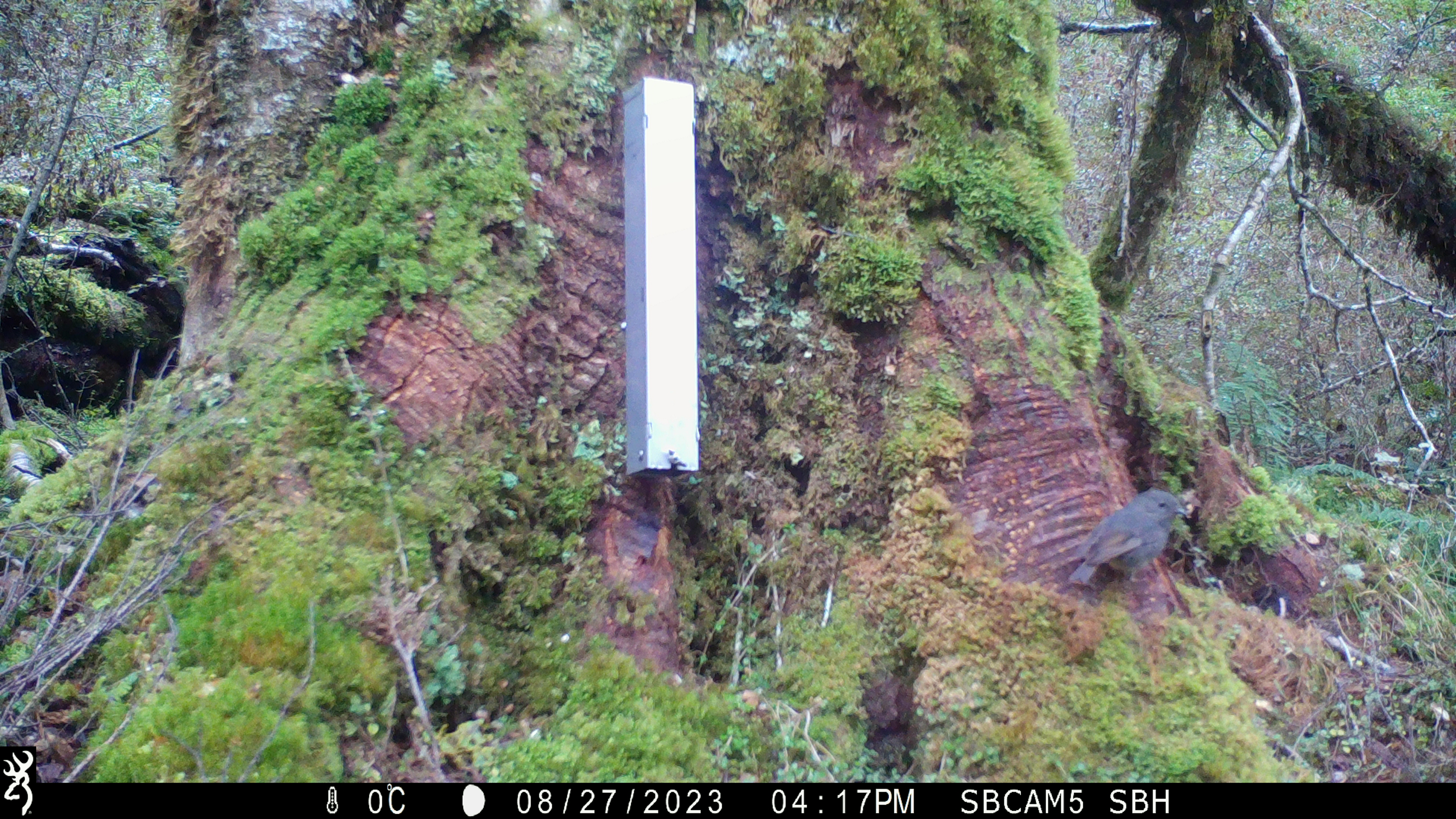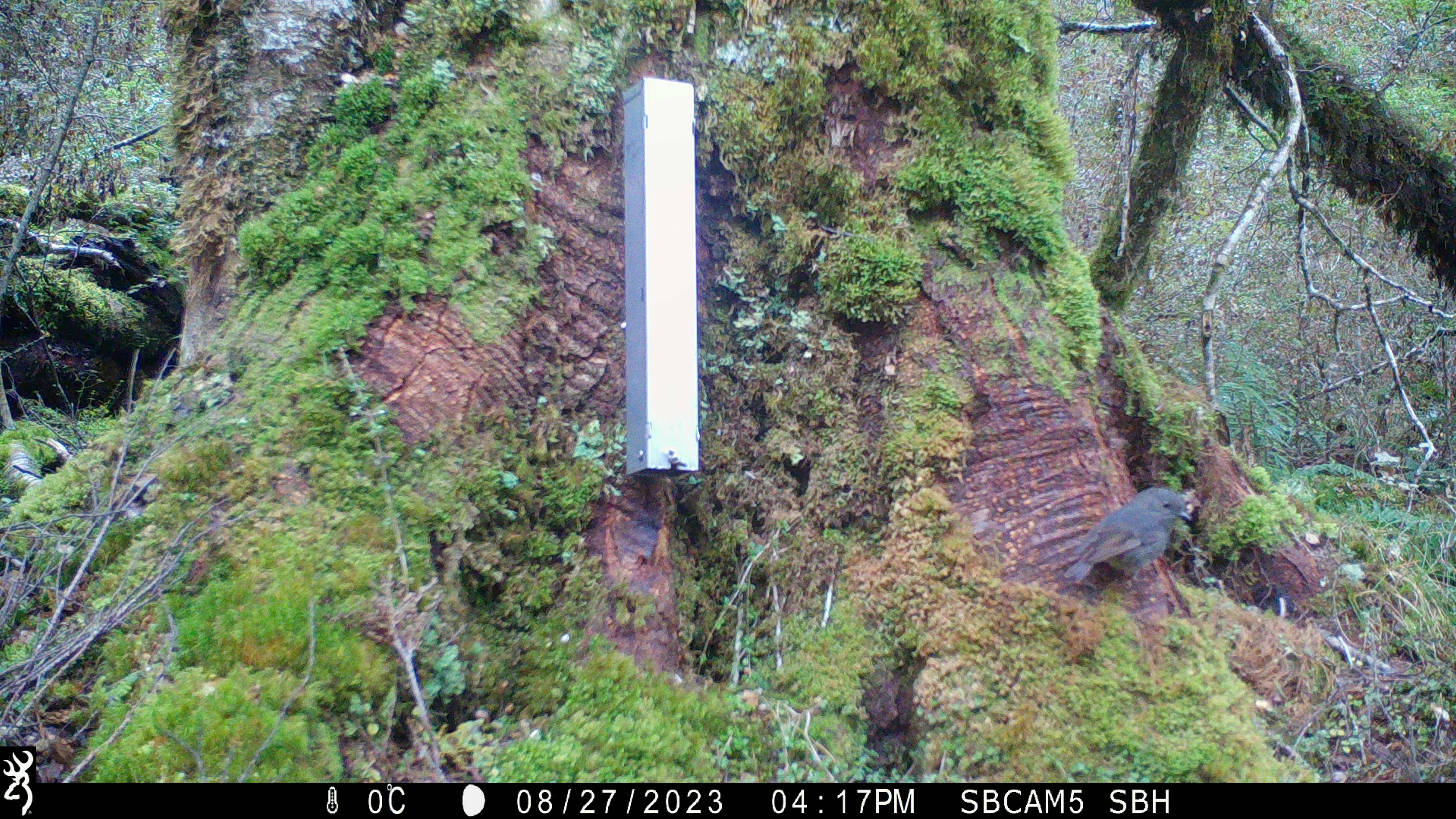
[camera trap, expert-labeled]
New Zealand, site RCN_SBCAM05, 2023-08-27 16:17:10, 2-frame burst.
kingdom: Animalia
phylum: Chordata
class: Aves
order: Passeriformes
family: Petroicidae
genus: Petroica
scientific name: Petroica australis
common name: new zealand robin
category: robin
Robin (new zealand robin) (Petroica australis).